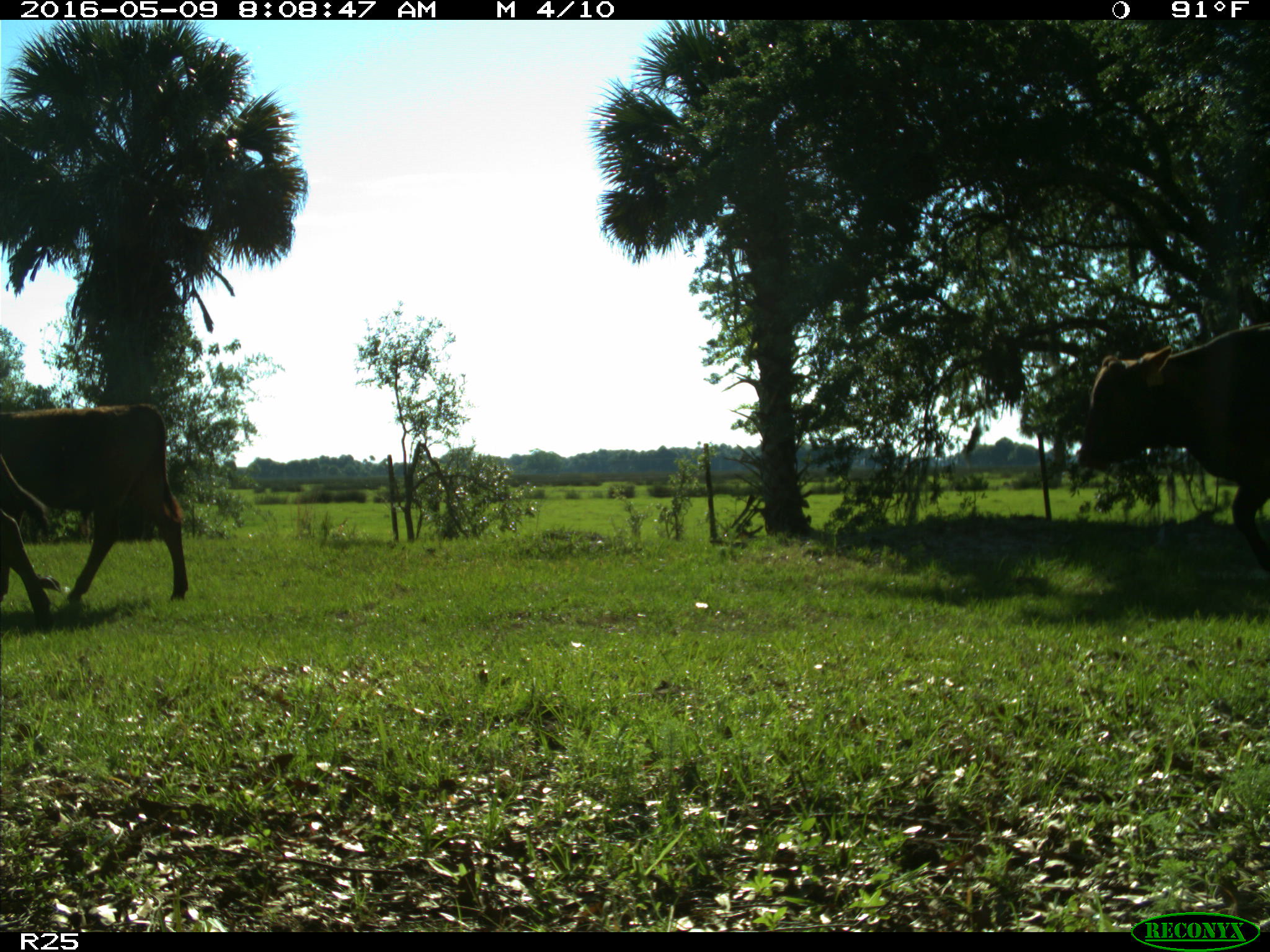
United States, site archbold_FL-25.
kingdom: Animalia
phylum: Chordata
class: Mammalia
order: Artiodactyla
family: Bovidae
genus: Bos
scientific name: Bos taurus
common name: domestic cow